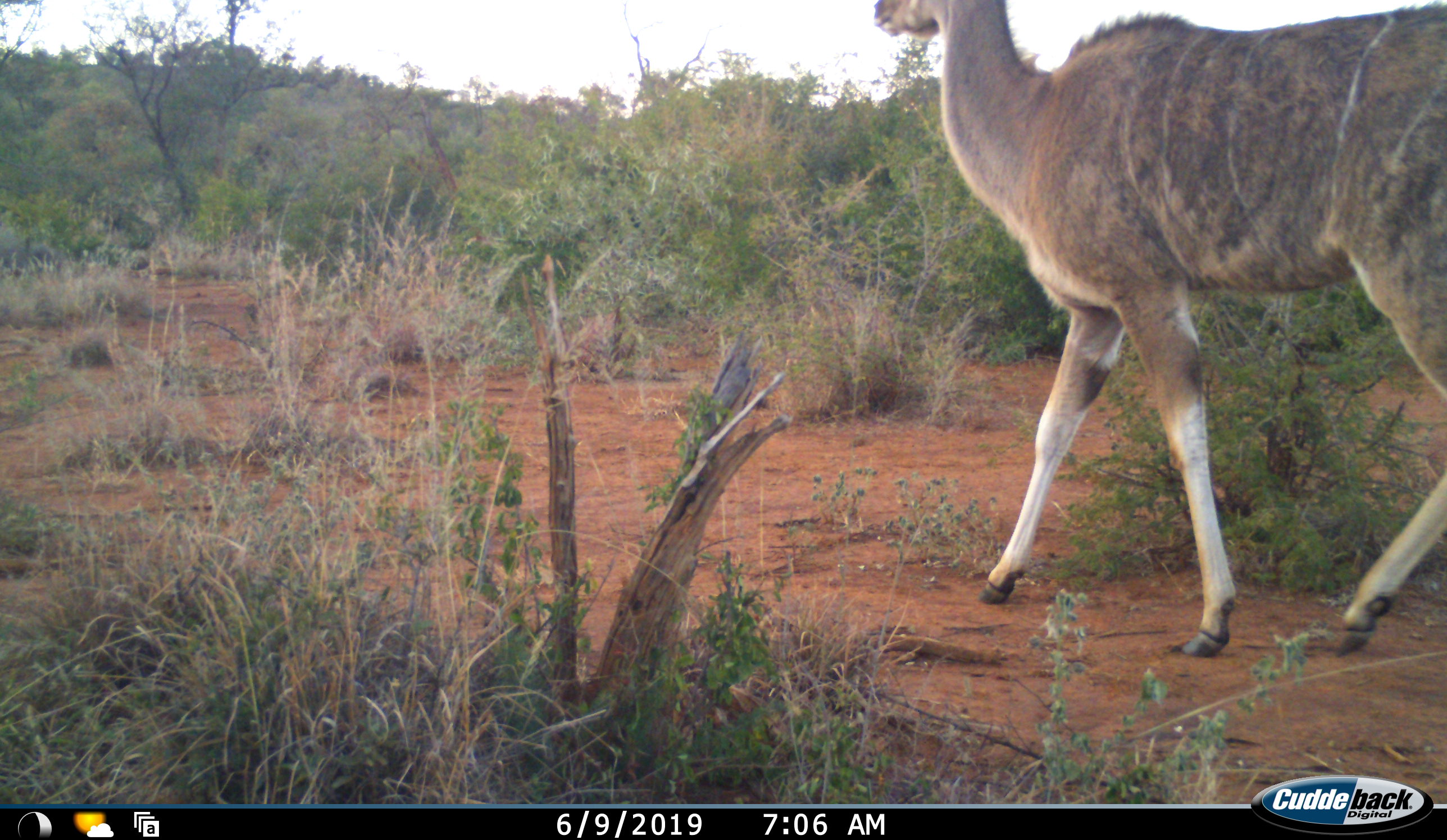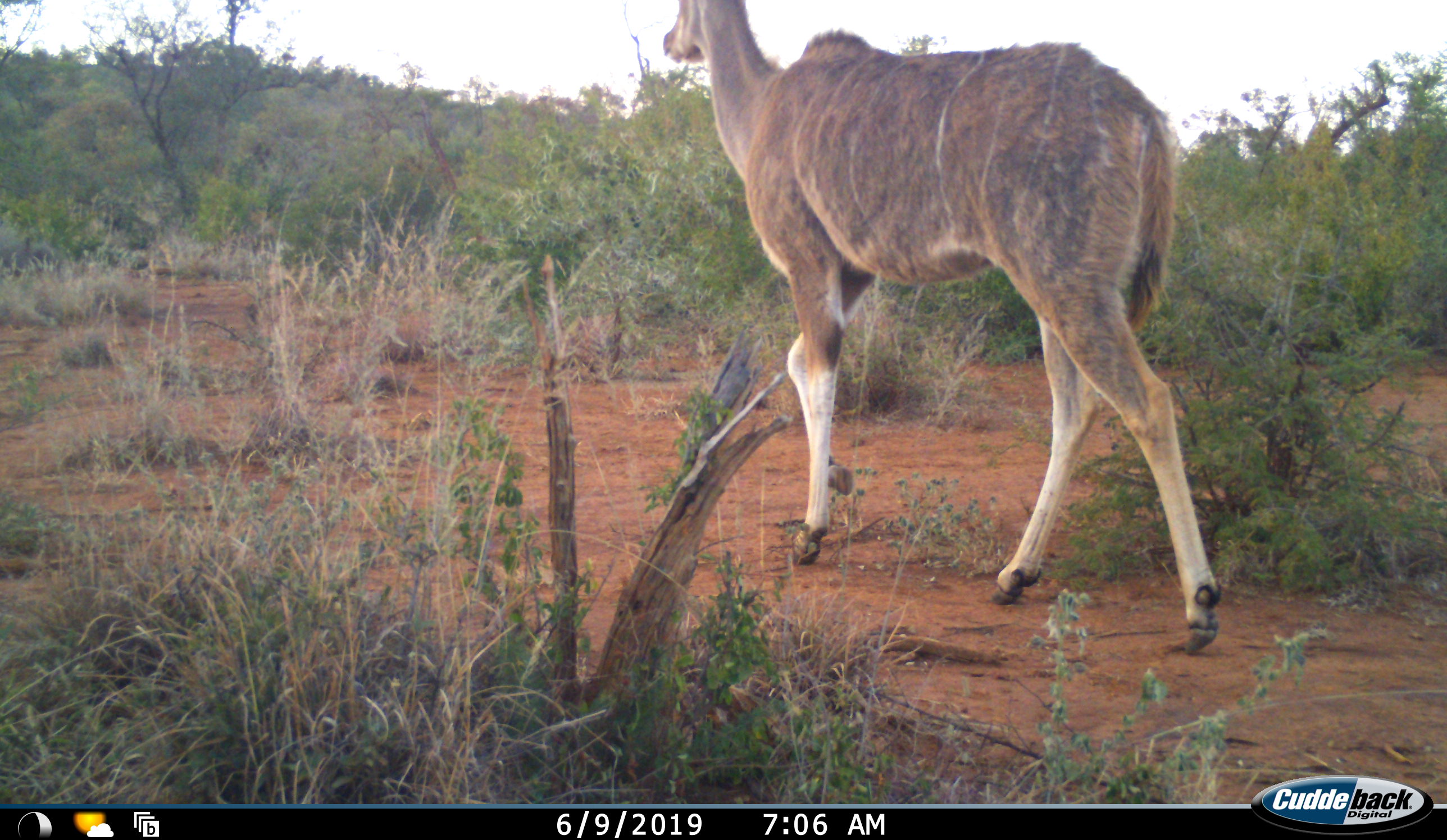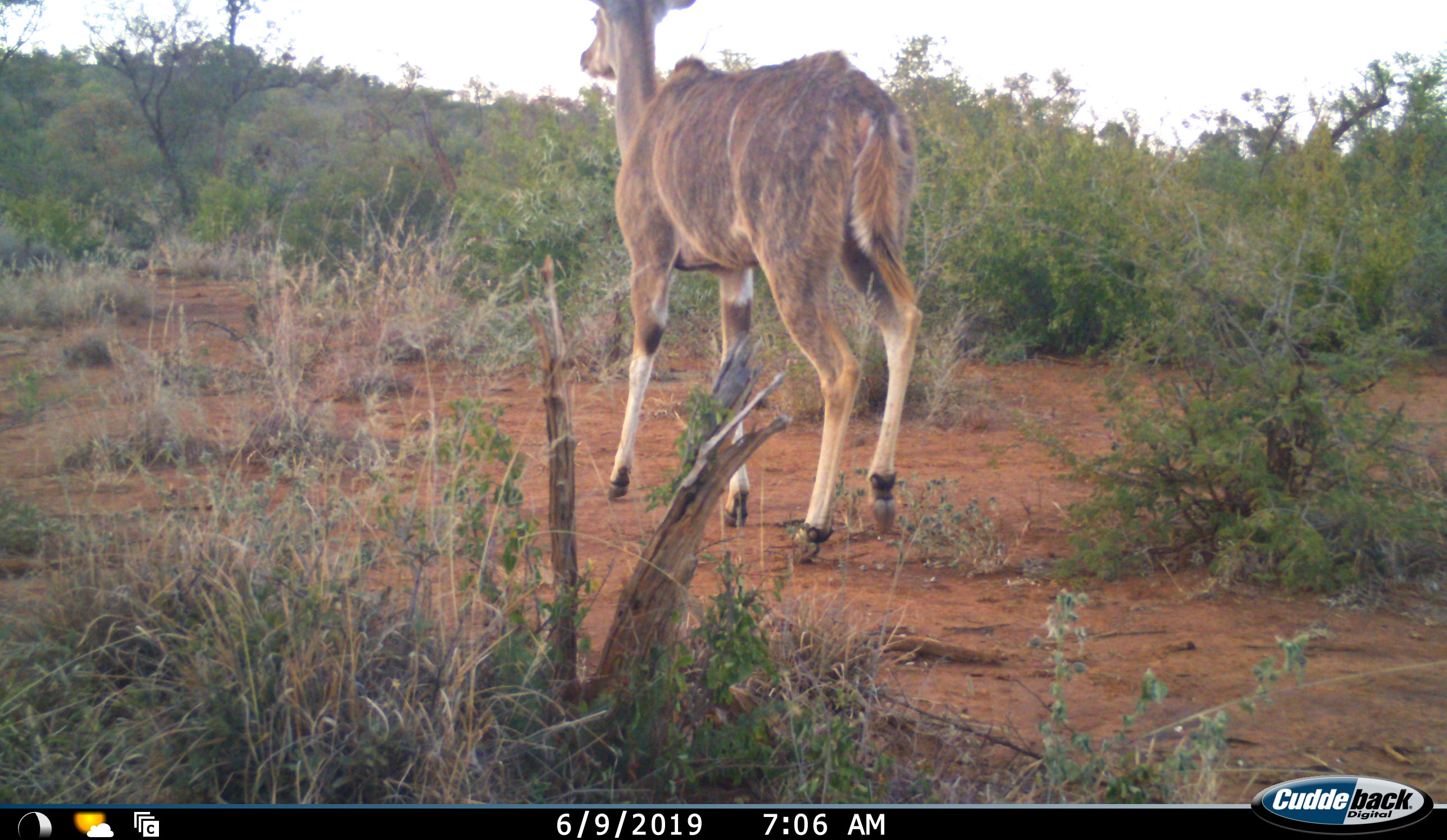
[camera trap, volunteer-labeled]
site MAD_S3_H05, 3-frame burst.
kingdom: Animalia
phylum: Chordata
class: Mammalia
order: Artiodactyla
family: Bovidae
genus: Tragelaphus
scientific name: Tragelaphus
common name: kudu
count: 1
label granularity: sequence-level